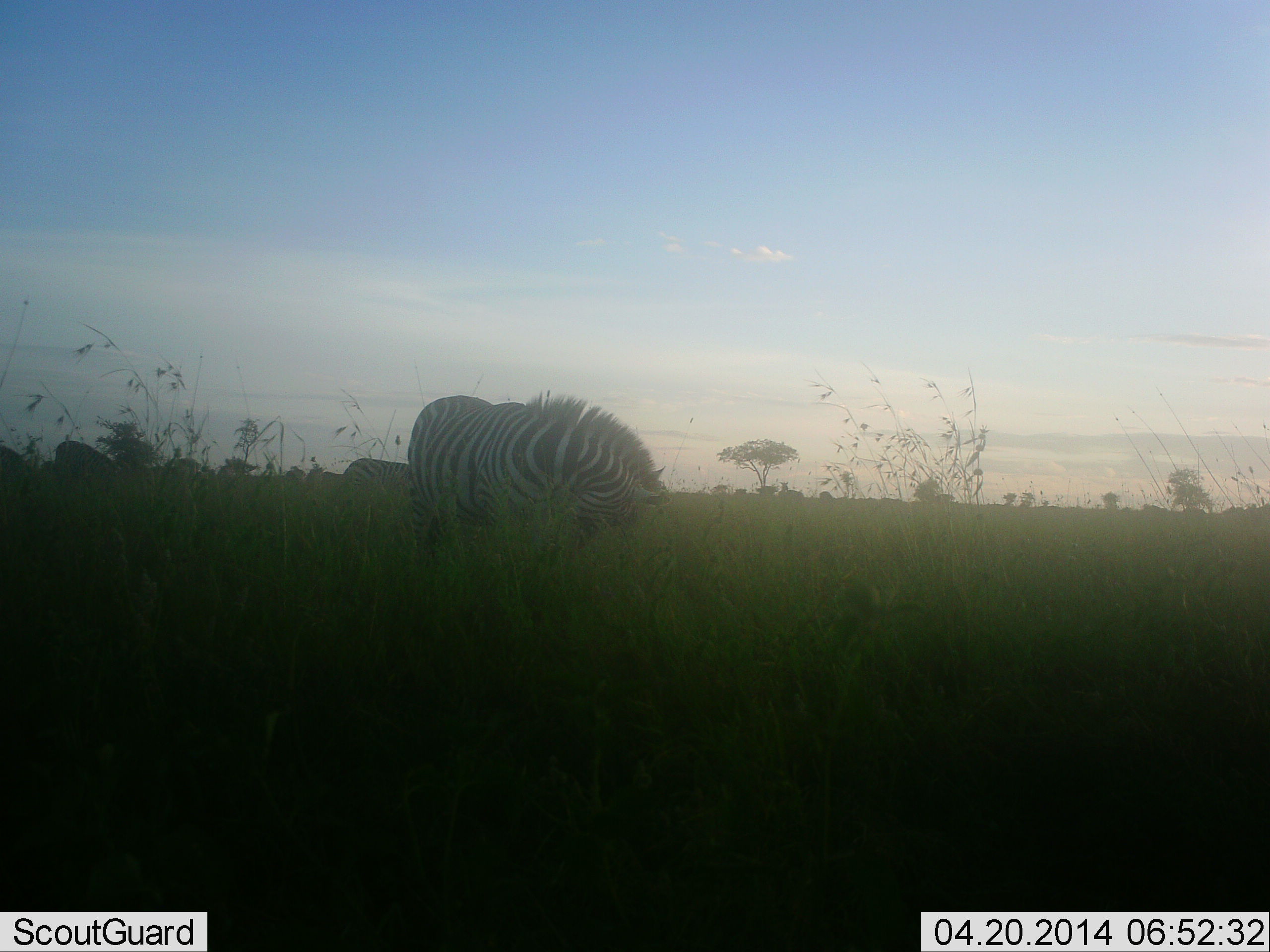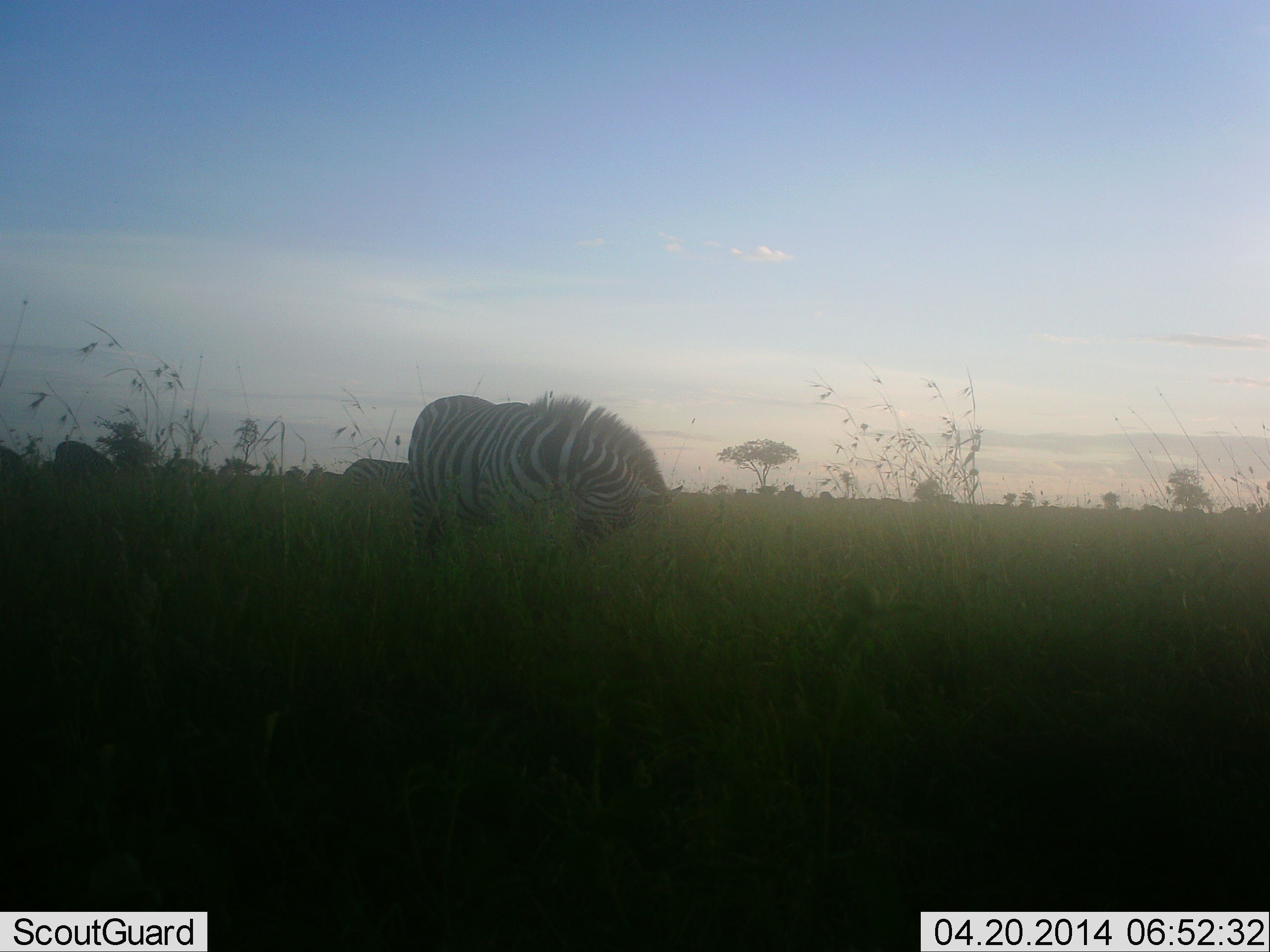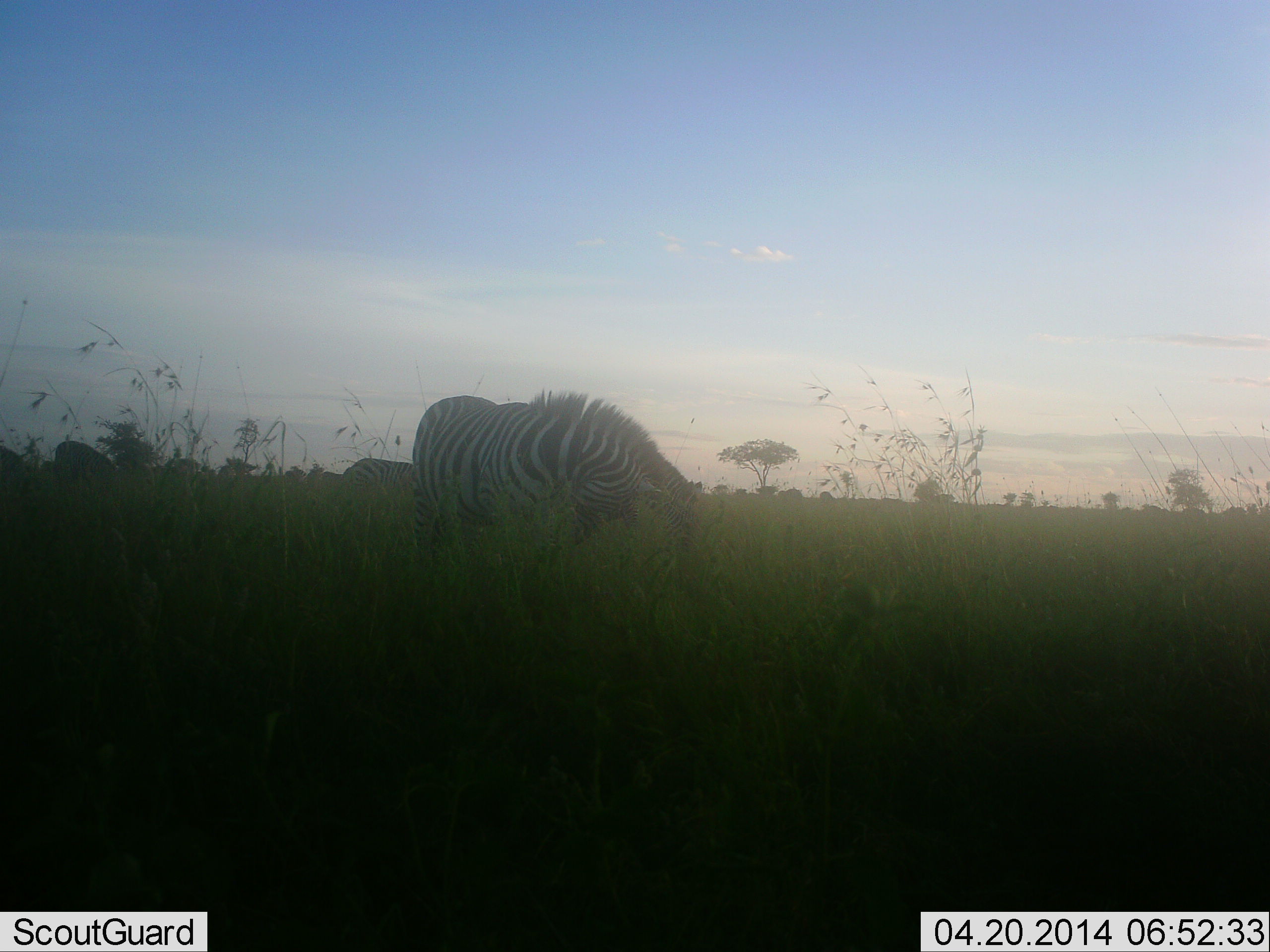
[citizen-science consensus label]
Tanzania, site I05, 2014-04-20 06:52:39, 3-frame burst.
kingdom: Animalia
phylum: Chordata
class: Mammalia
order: Perissodactyla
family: Equidae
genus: Equus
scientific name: Equus quagga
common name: plains zebra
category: zebra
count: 1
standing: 27%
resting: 0%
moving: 0%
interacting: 0%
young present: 0%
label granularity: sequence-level